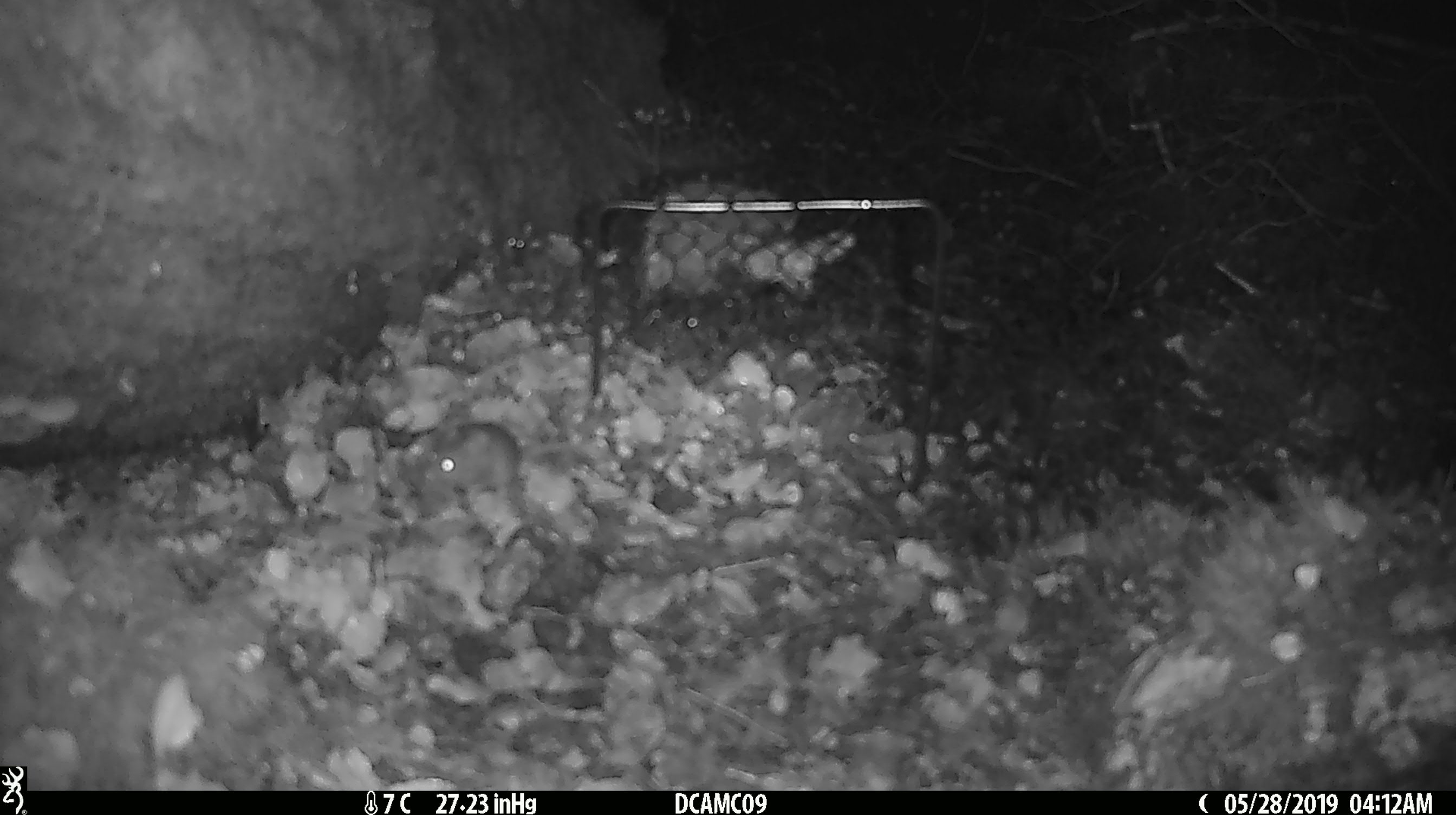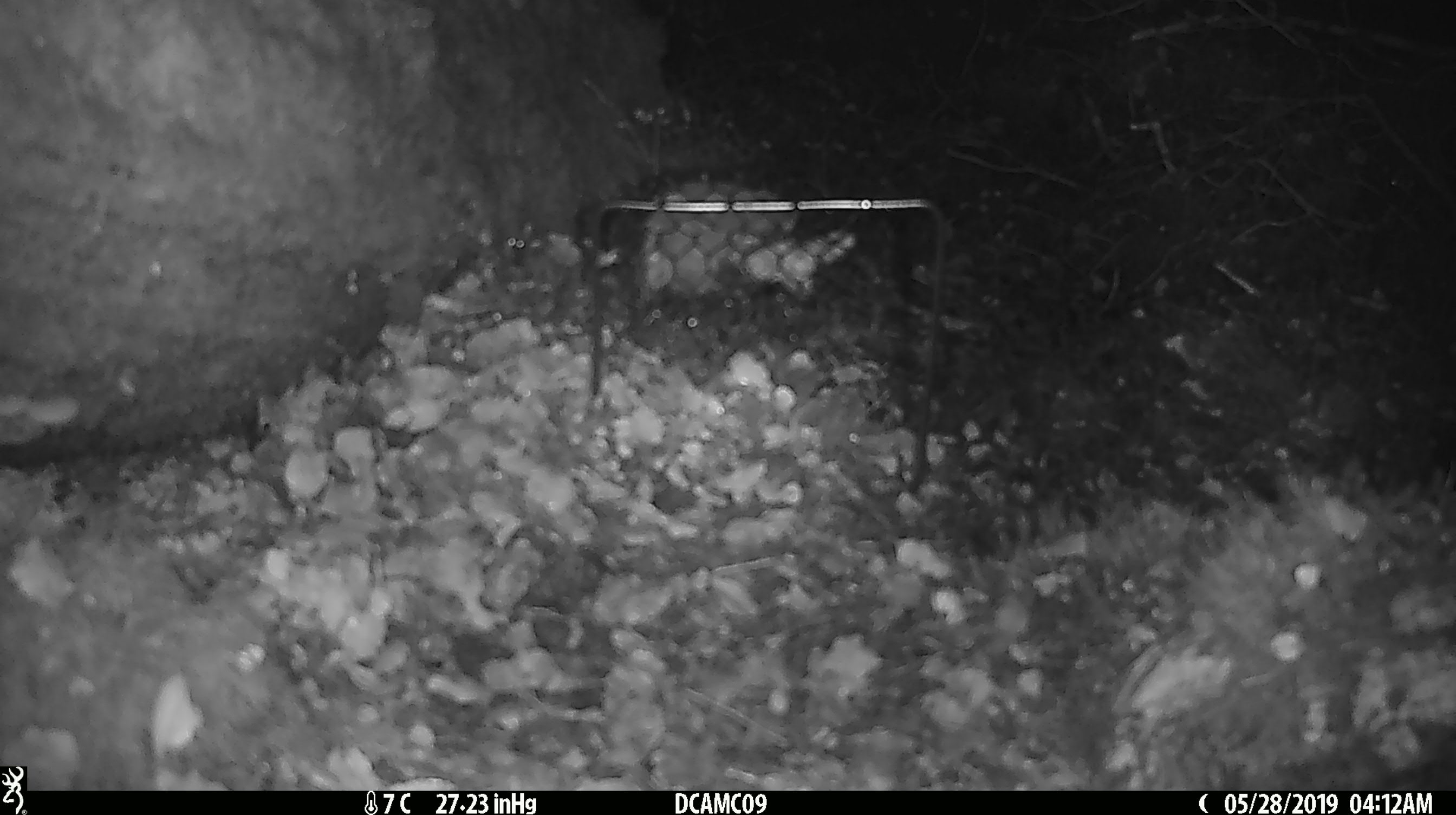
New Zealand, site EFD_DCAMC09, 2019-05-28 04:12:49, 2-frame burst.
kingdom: Animalia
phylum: Chordata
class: Mammalia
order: Rodentia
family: Muridae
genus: Mus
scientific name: Mus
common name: mouse